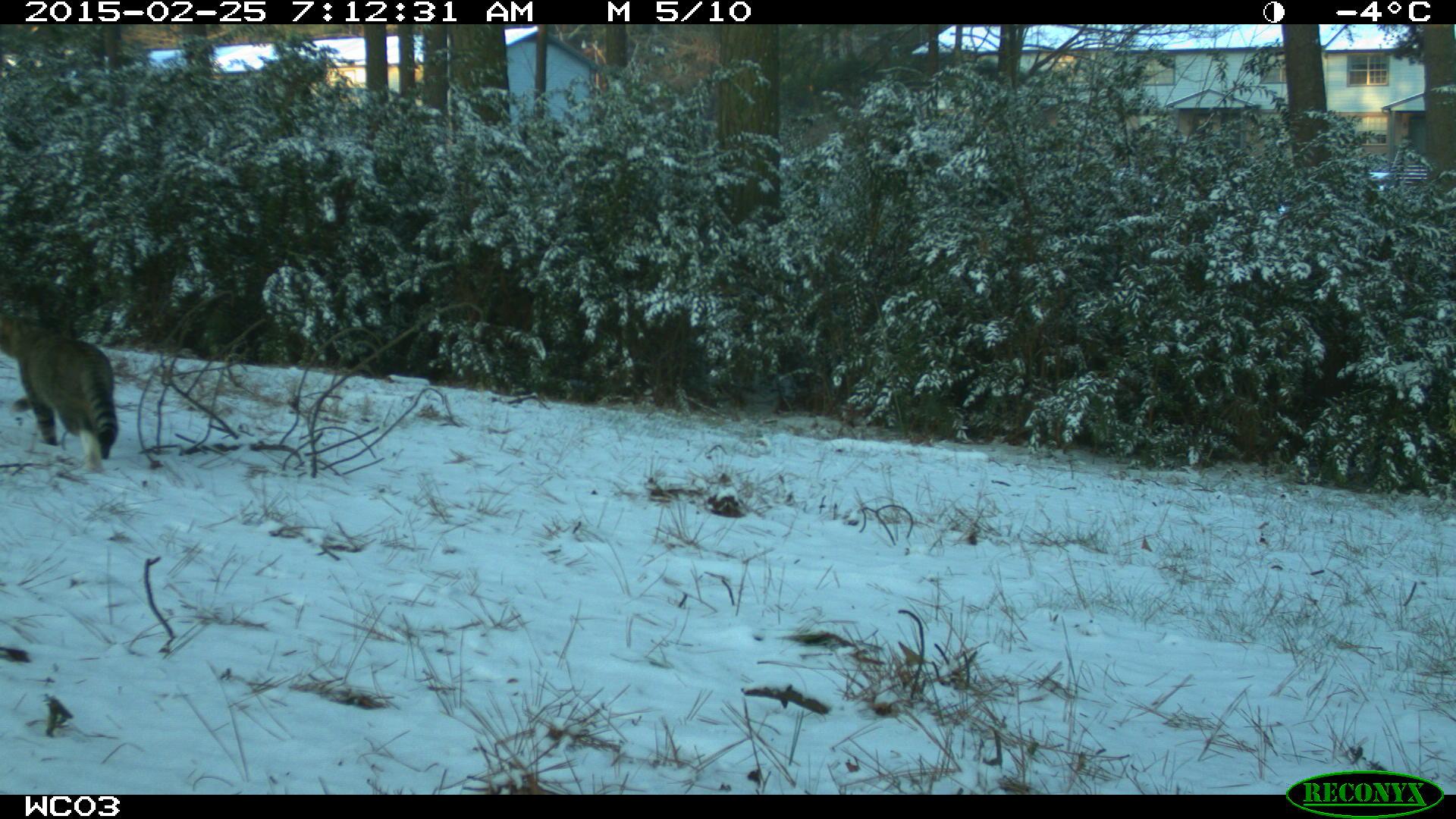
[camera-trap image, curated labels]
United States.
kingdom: Animalia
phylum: Chordata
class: Mammalia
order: Carnivora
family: Felidae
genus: Felis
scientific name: Felis catus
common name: domestic cat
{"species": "Domestic Cat (Felis catus)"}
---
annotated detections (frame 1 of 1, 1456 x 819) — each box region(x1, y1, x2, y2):
Domestic Cat: region(10, 292, 130, 473)